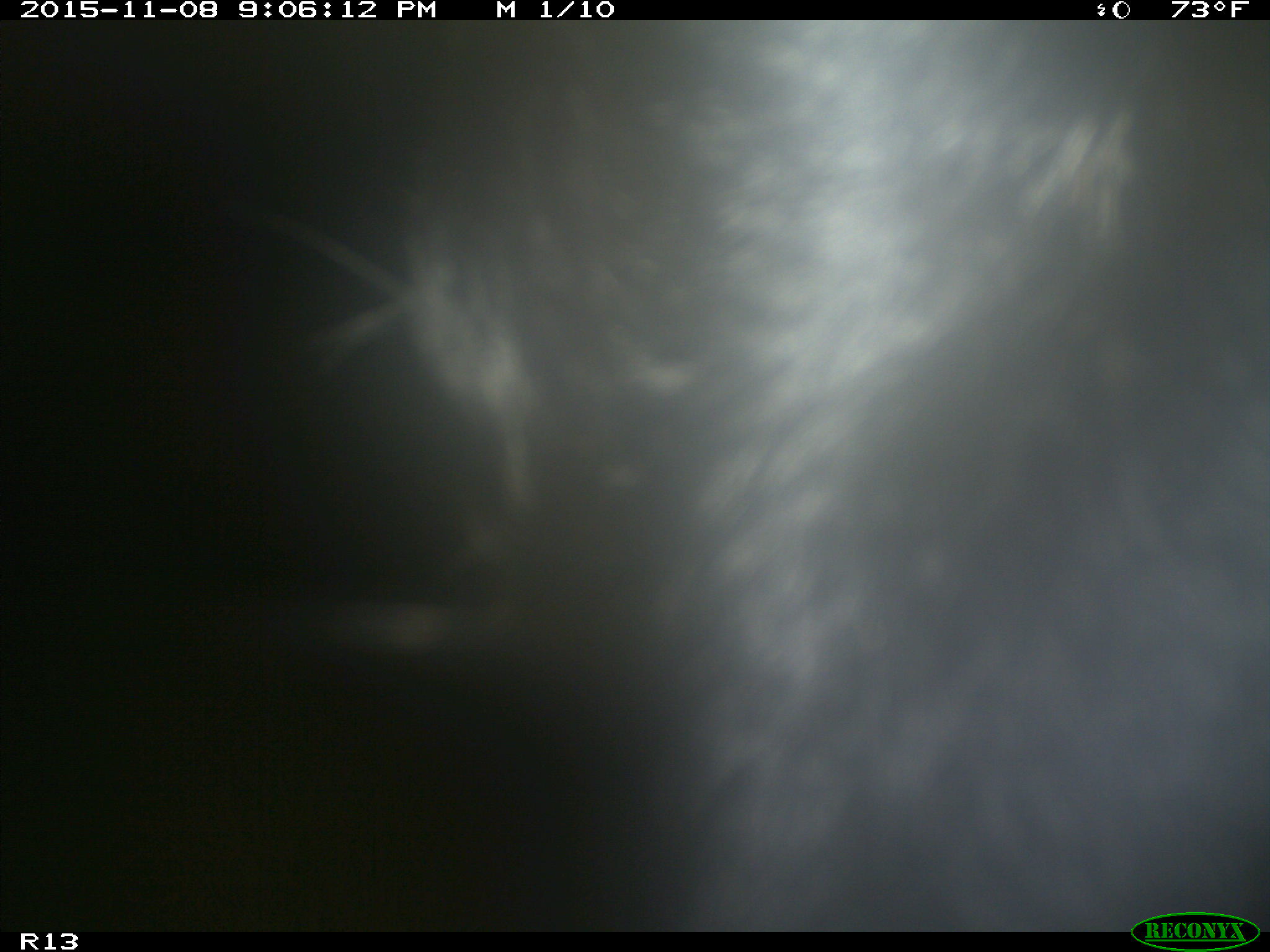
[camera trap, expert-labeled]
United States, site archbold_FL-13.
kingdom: Animalia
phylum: Chordata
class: Mammalia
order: Artiodactyla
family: Bovidae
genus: Bos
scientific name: Bos taurus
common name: domestic cow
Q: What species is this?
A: Bos taurus (domestic cow).